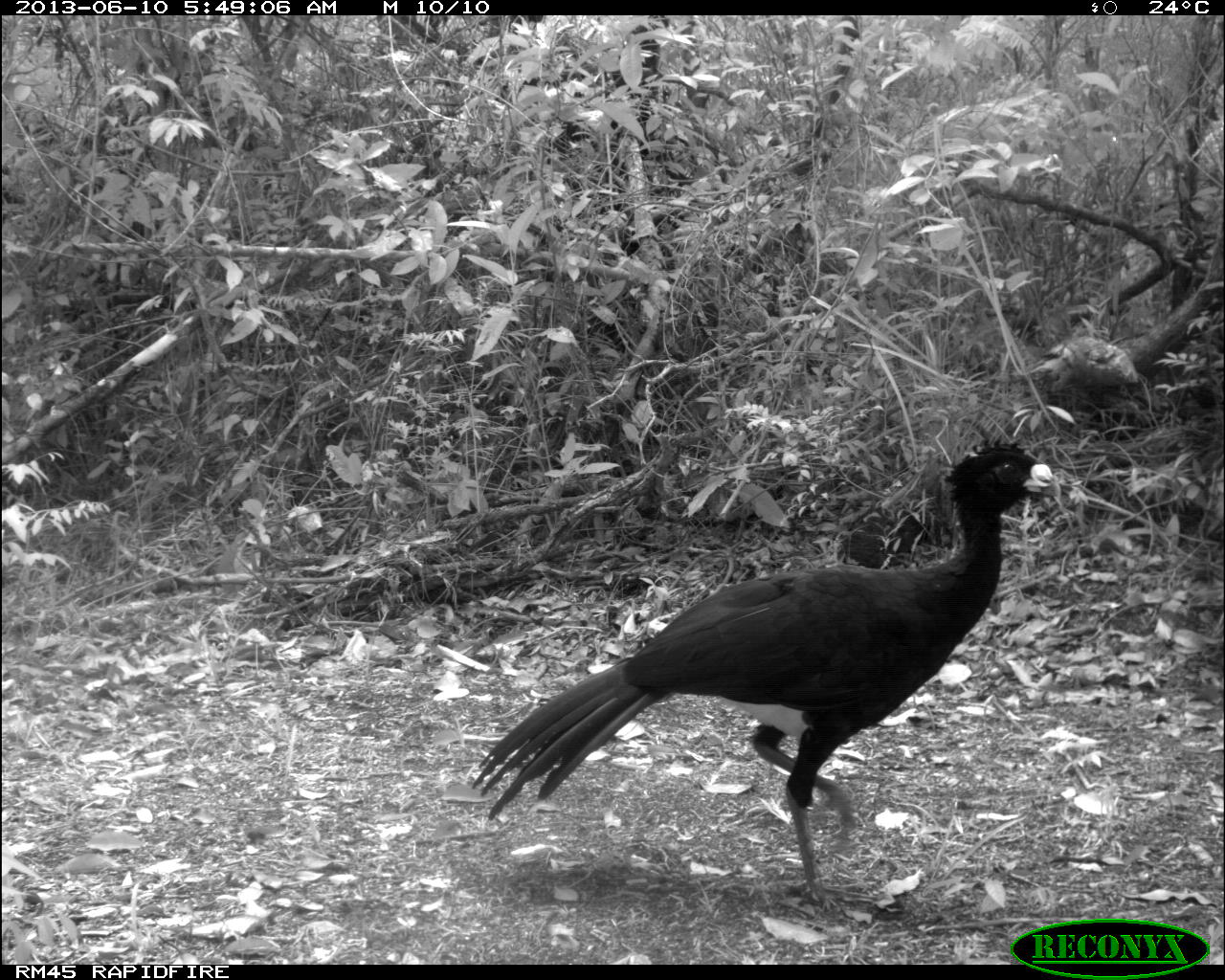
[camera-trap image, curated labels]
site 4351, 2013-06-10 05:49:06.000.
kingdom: Animalia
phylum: Chordata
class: Aves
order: Galliformes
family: Cracidae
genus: Crax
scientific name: Crax rubra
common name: great curassow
Crax rubra (great curassow), count 1, sex male.